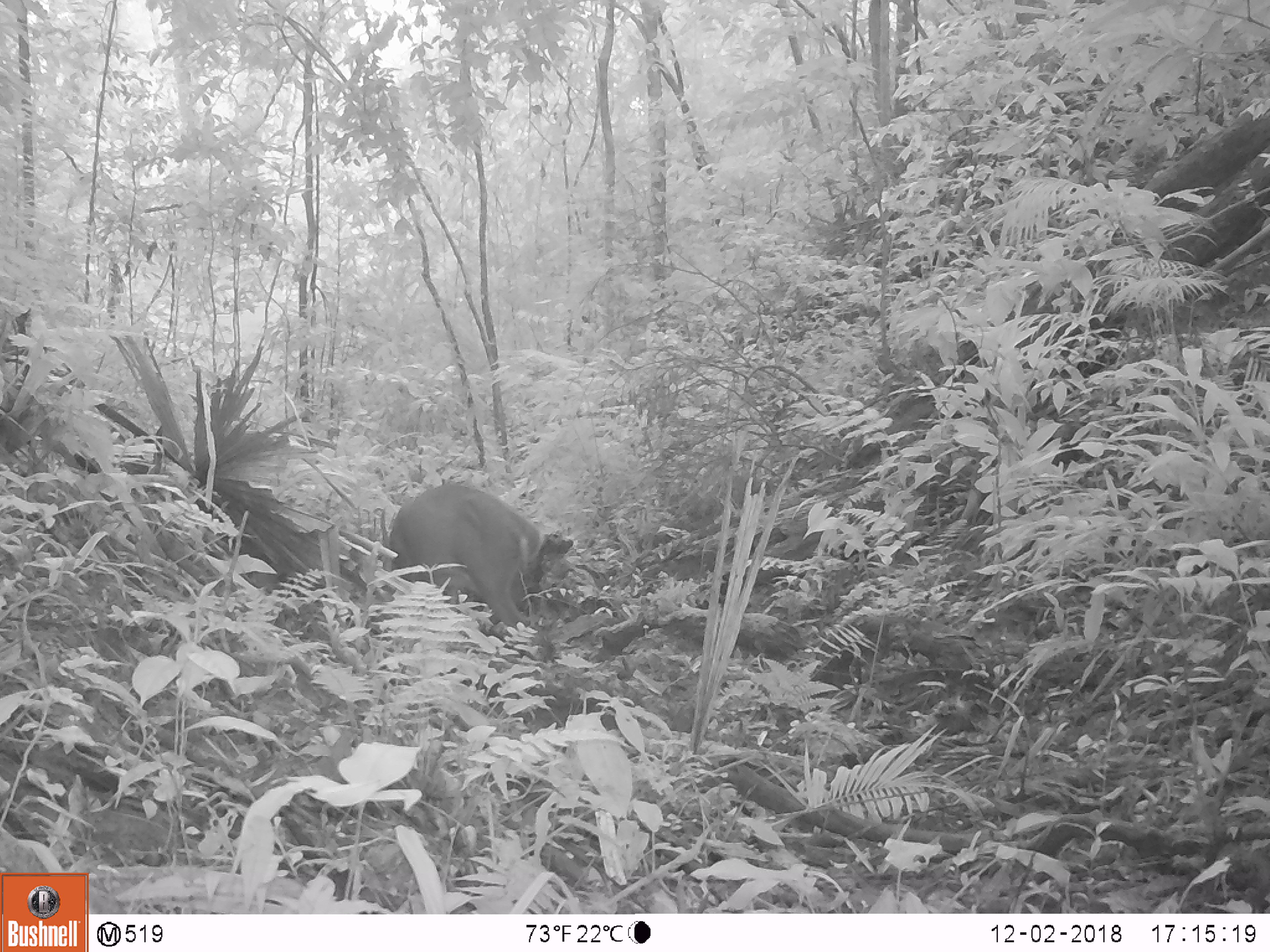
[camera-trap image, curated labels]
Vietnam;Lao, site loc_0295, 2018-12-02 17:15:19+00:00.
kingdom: Animalia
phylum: Chordata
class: Mammalia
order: Artiodactyla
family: Cervidae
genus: Muntiacus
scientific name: Muntiacus vuquangensis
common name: large-antlered muntjac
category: large antlered muntjac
Large antlered muntjac (large-antlered muntjac) (Muntiacus vuquangensis). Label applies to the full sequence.